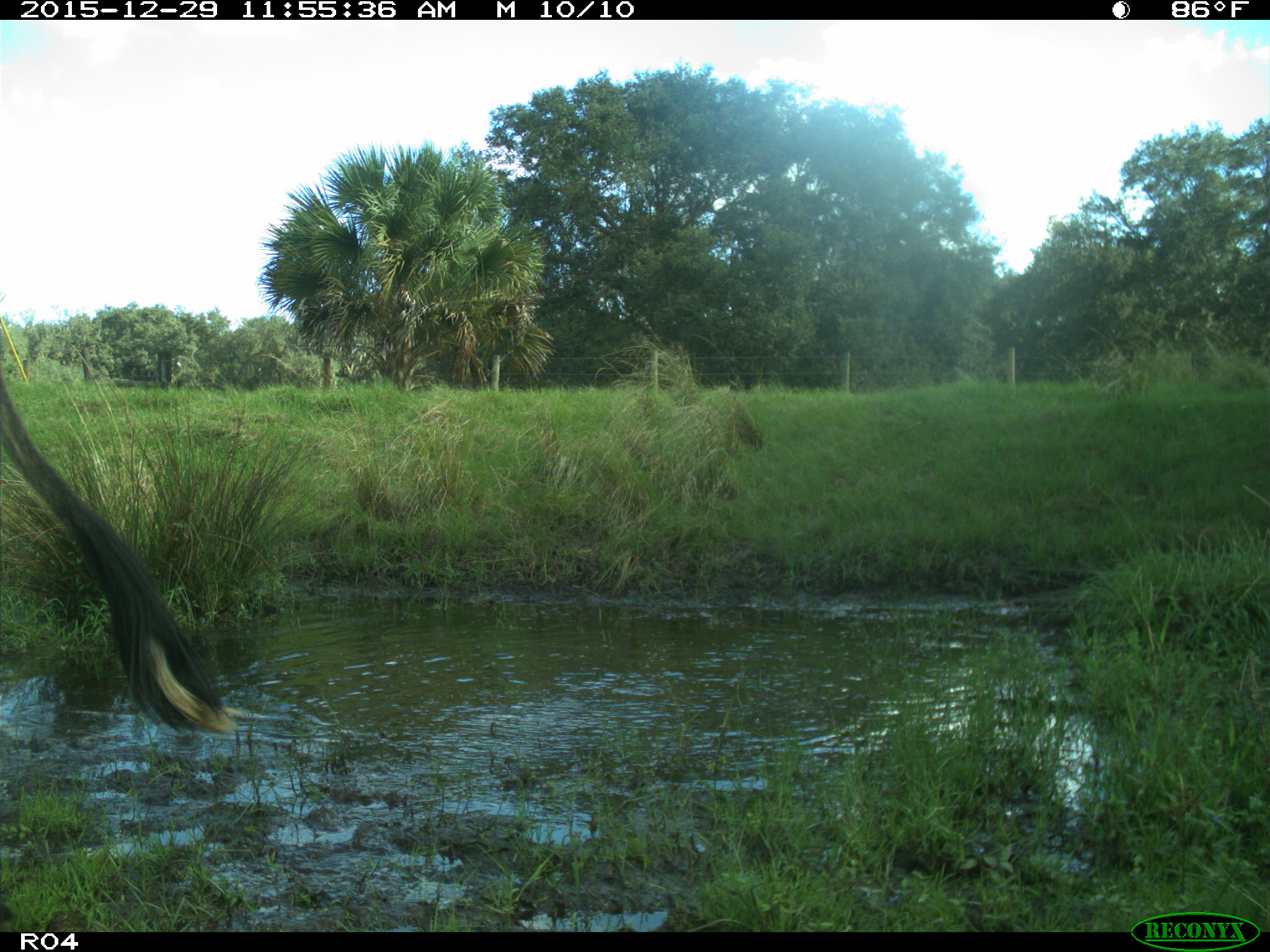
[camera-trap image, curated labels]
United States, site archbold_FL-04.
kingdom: Animalia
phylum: Chordata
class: Mammalia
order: Artiodactyla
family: Bovidae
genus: Bos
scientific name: Bos taurus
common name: domestic cow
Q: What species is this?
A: Bos taurus (domestic cow).